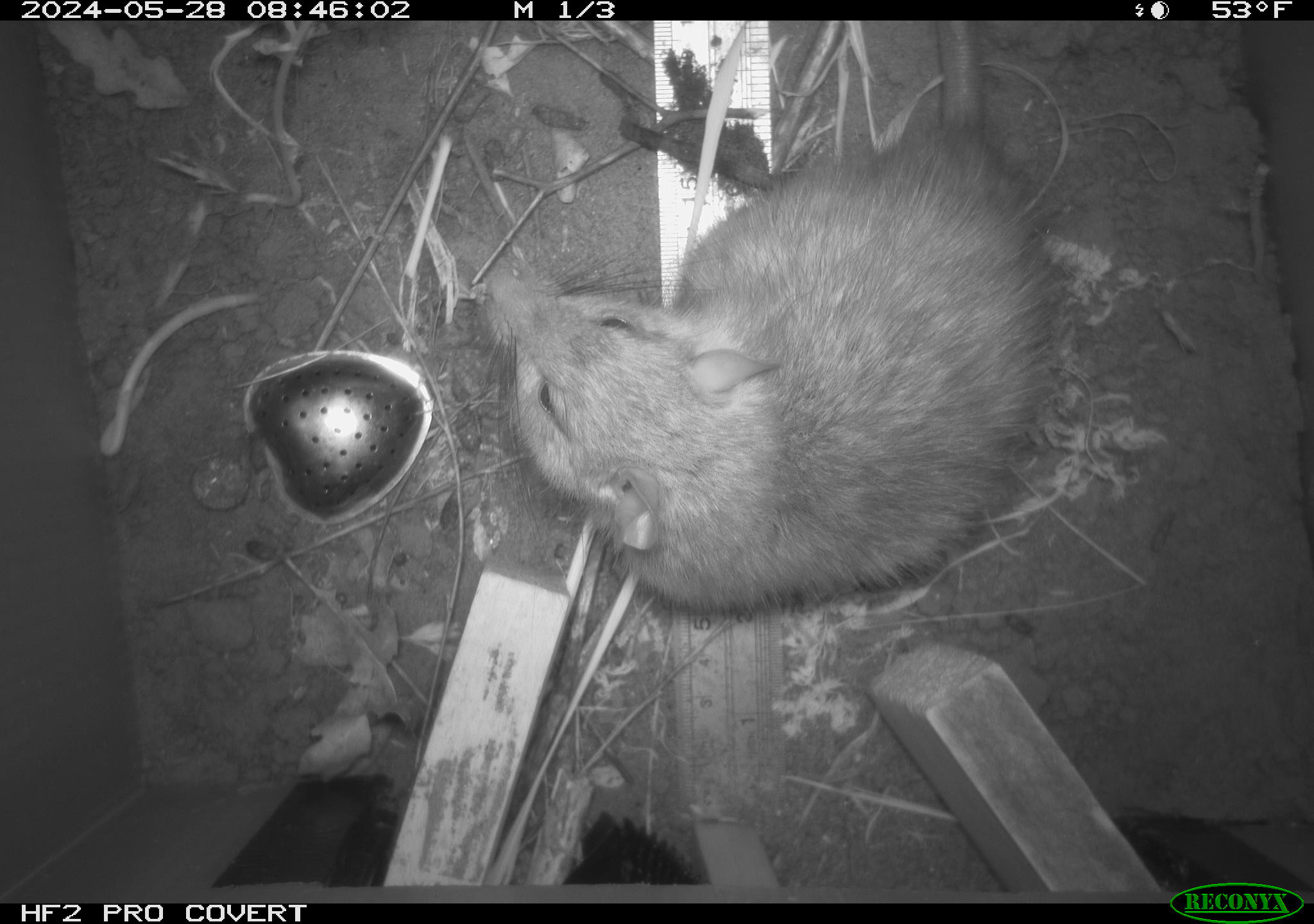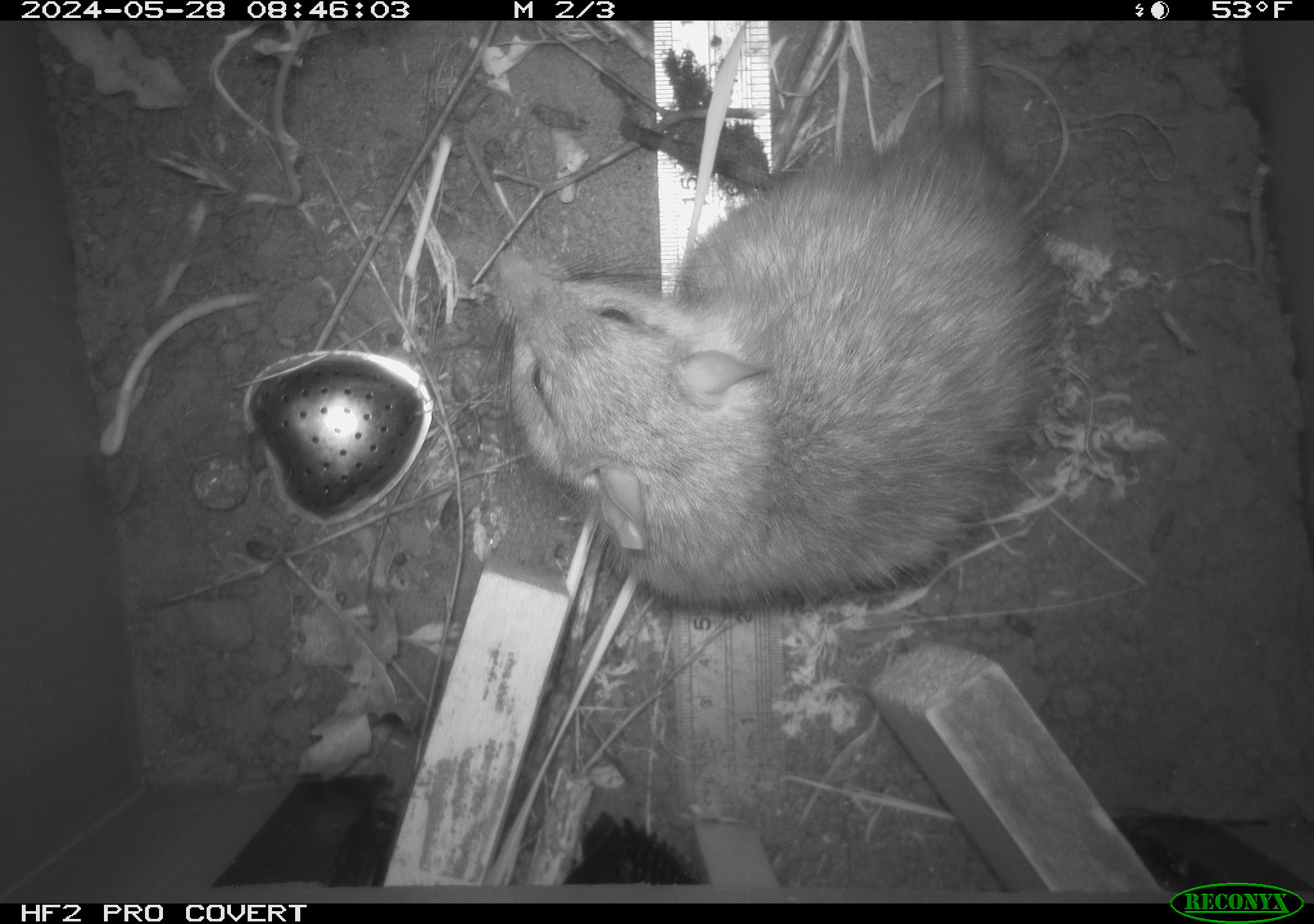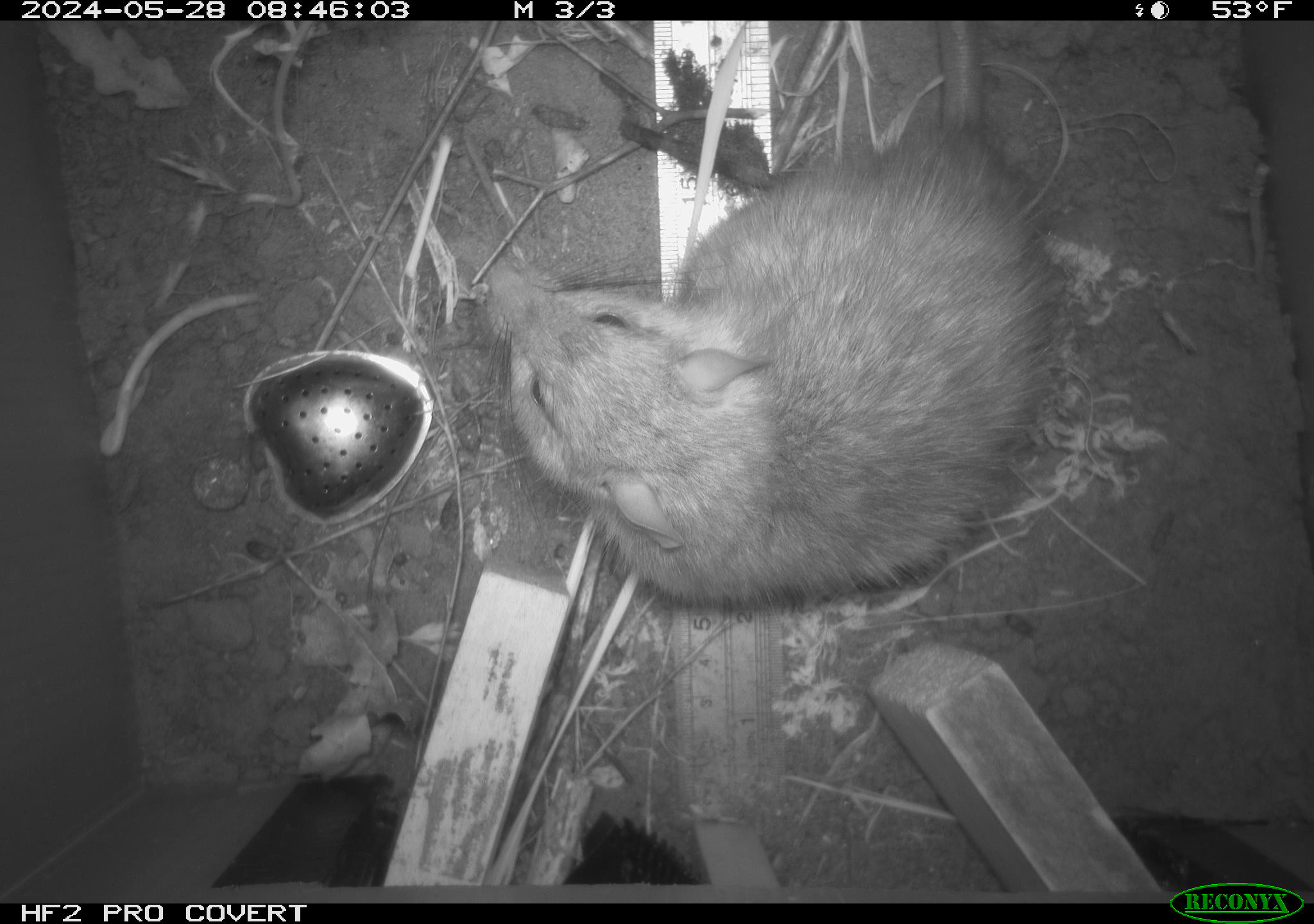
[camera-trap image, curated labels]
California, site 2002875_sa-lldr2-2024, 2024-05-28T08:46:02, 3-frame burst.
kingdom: Animalia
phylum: Chordata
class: Mammalia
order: Rodentia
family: Muridae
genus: Rattus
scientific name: Rattus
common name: rat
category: rattus species